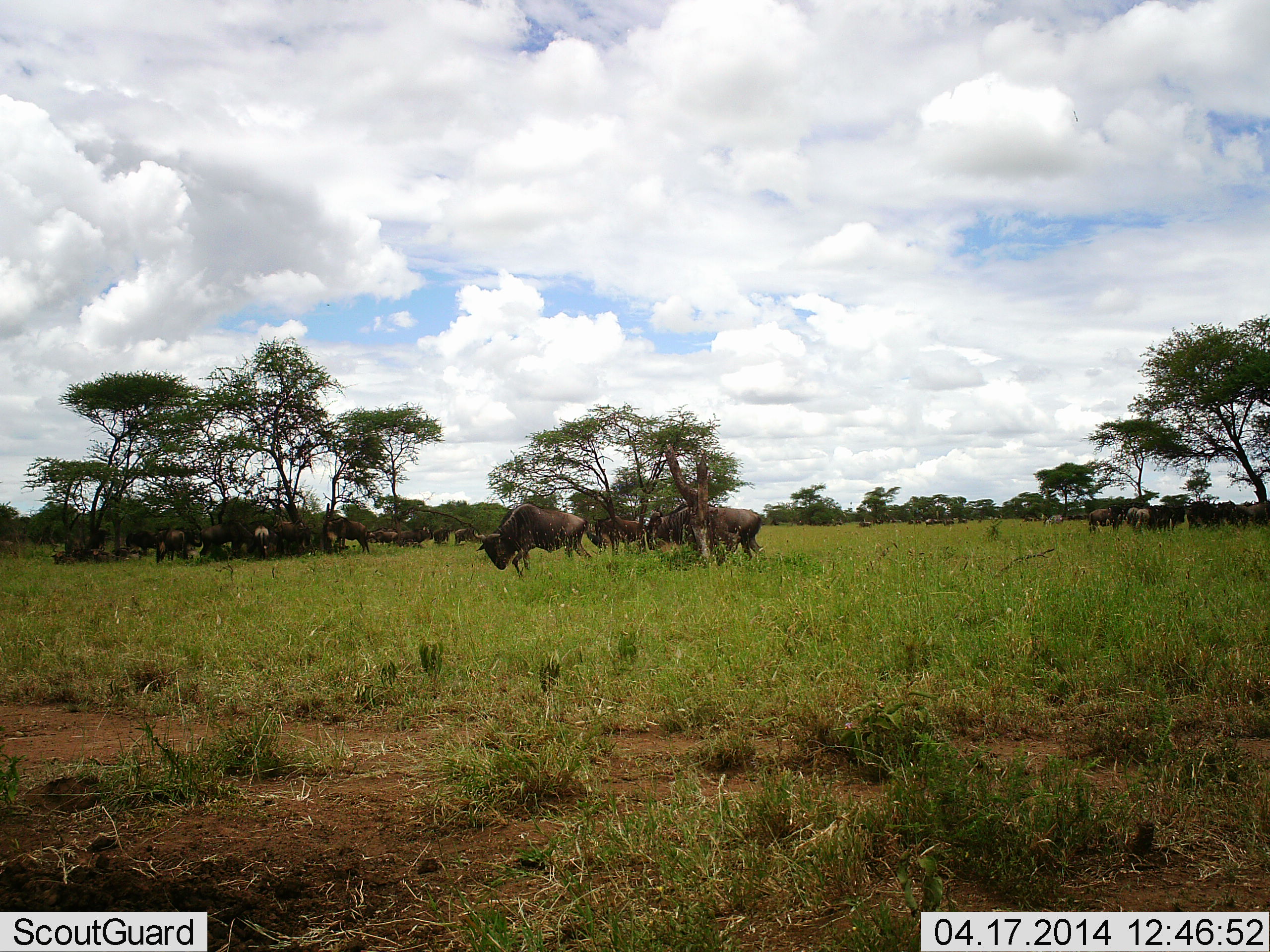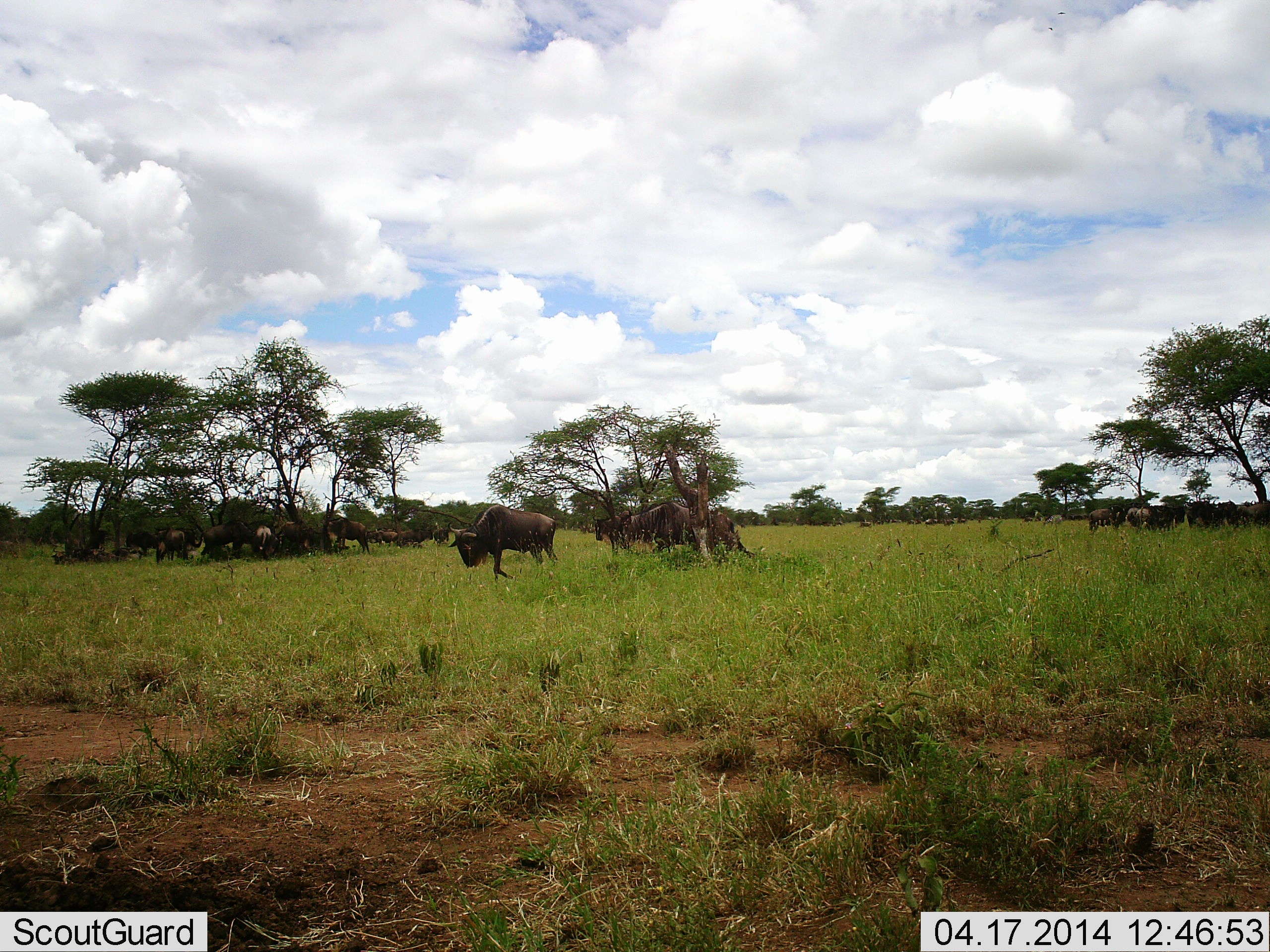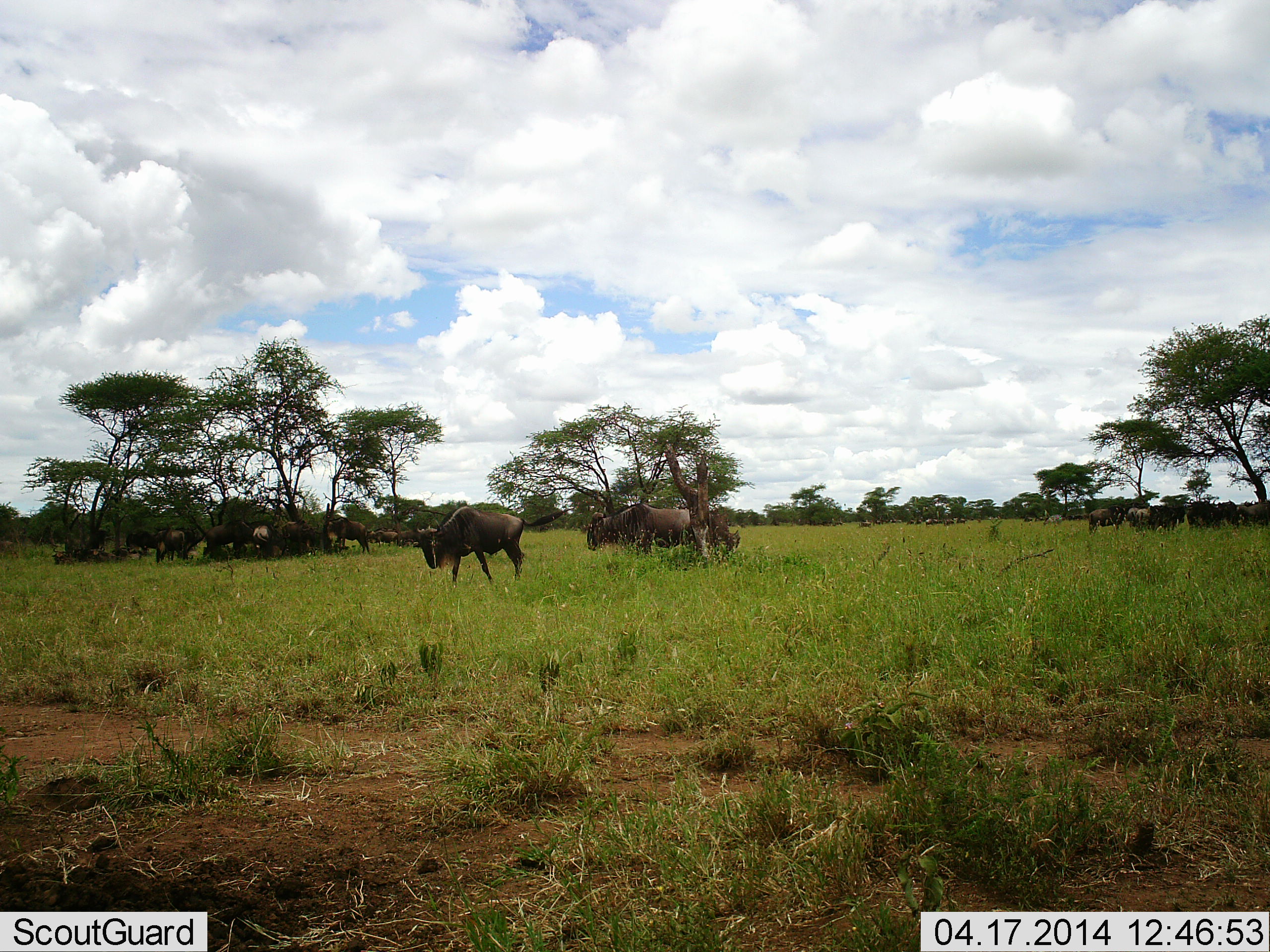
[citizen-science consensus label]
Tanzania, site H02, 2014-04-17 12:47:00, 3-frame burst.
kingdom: Animalia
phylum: Chordata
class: Mammalia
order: Artiodactyla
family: Bovidae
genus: Connochaetes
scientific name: Connochaetes taurinus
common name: blue wildebeest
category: wildebeest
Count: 11-50.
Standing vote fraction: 90%.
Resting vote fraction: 30%.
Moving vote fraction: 90%.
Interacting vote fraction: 10%.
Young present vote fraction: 0%.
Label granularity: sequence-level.